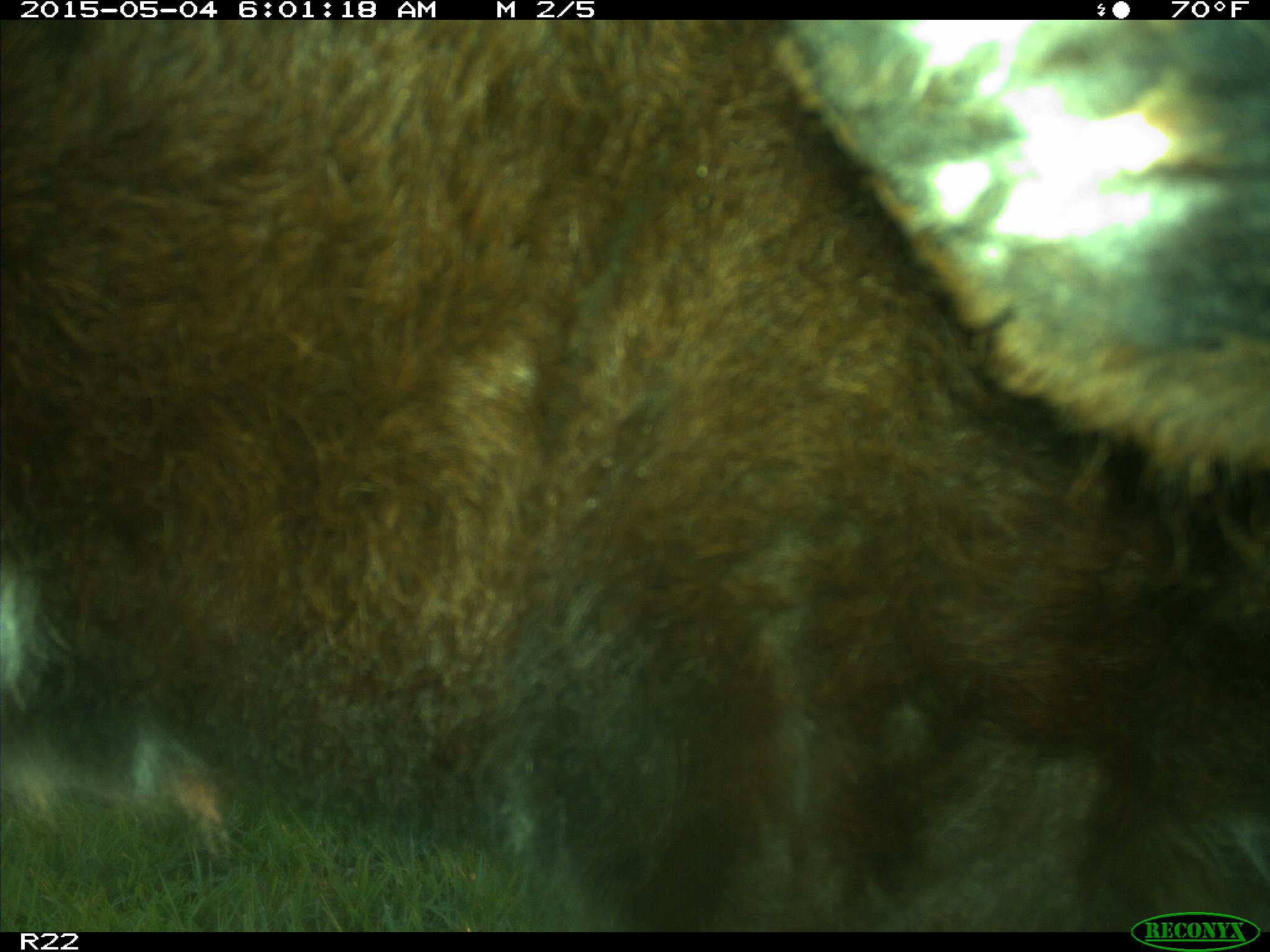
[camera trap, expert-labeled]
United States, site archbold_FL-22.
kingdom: Animalia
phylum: Chordata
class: Mammalia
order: Artiodactyla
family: Bovidae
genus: Bos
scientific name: Bos taurus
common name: domestic cow